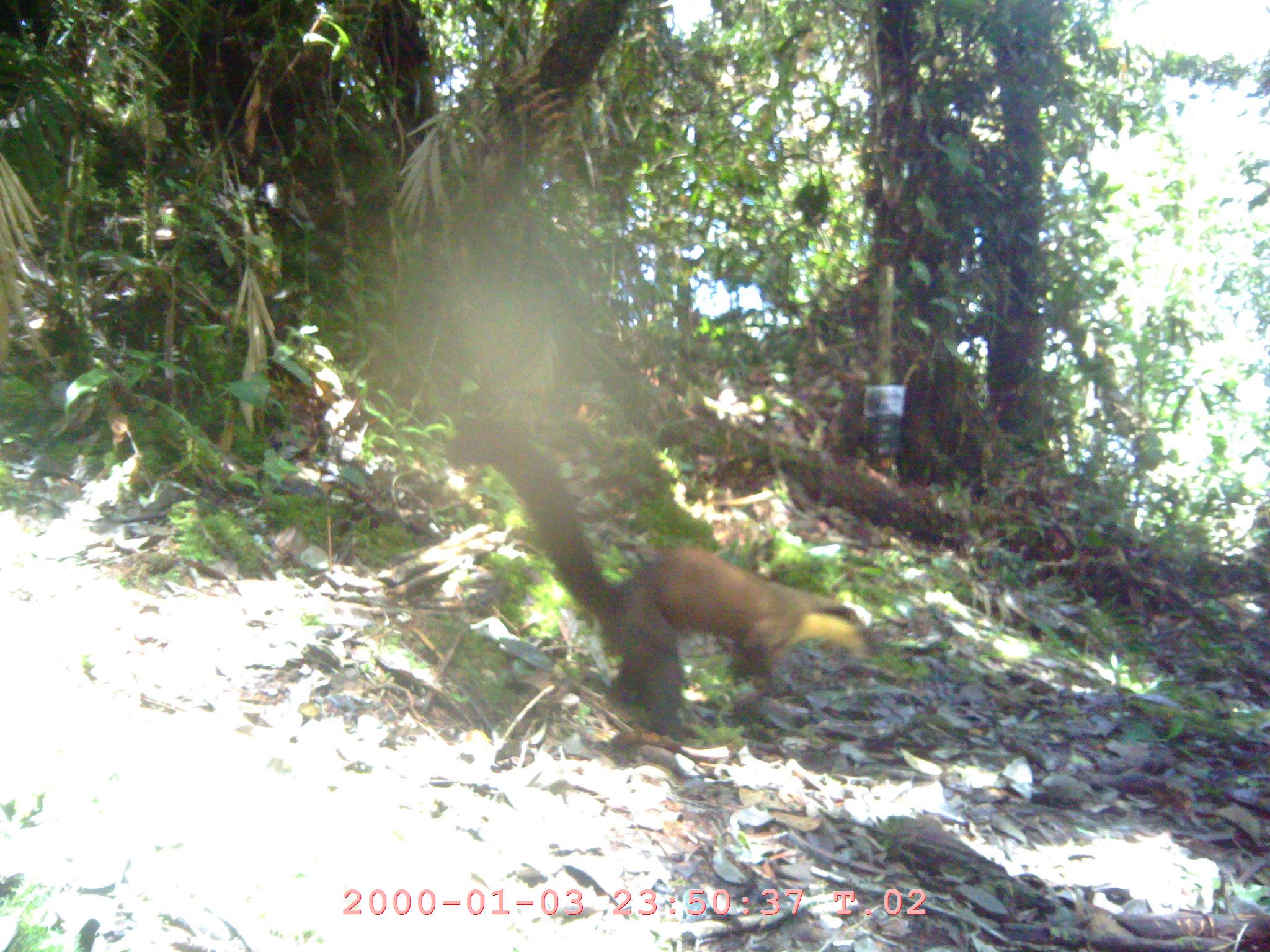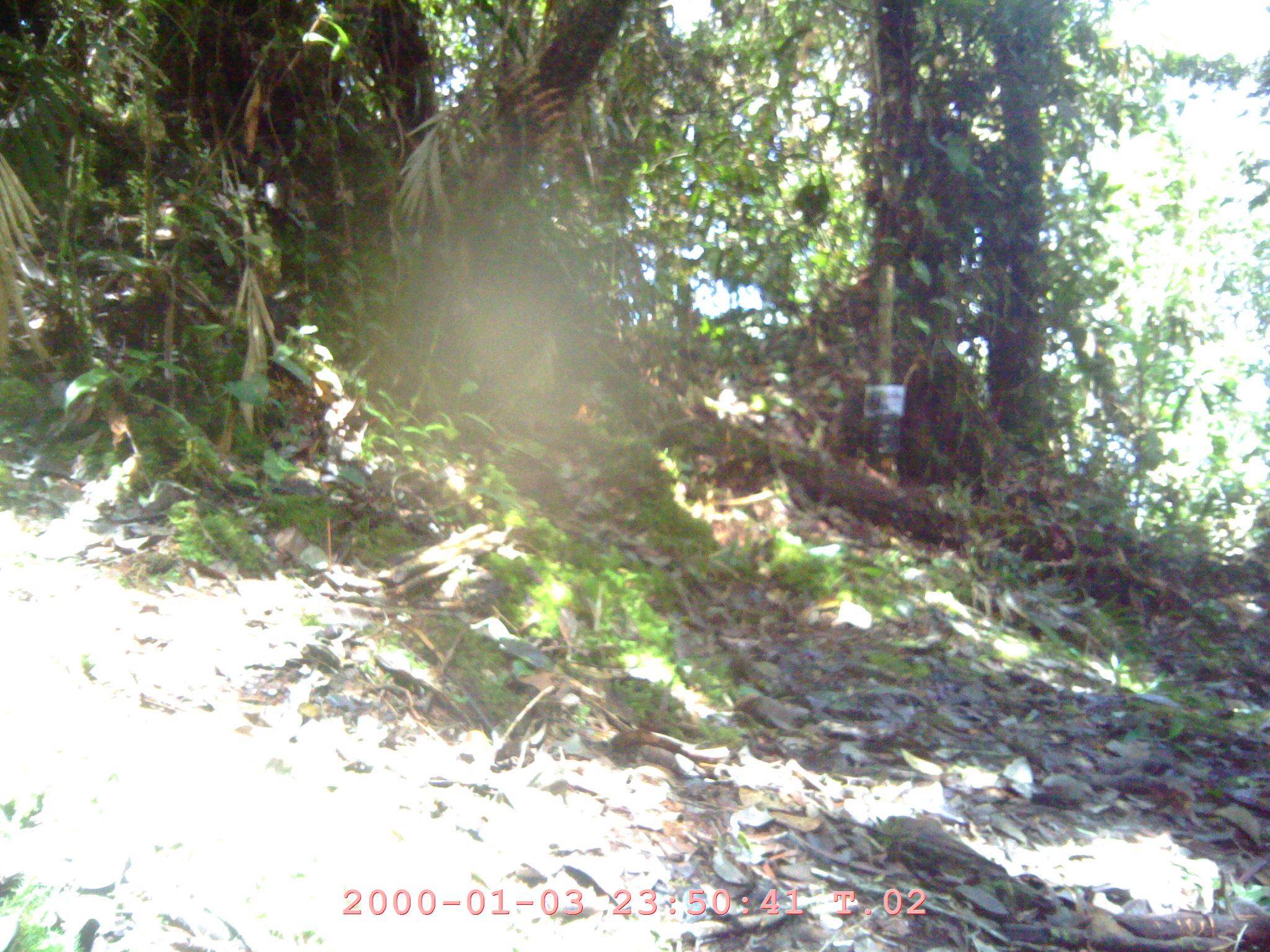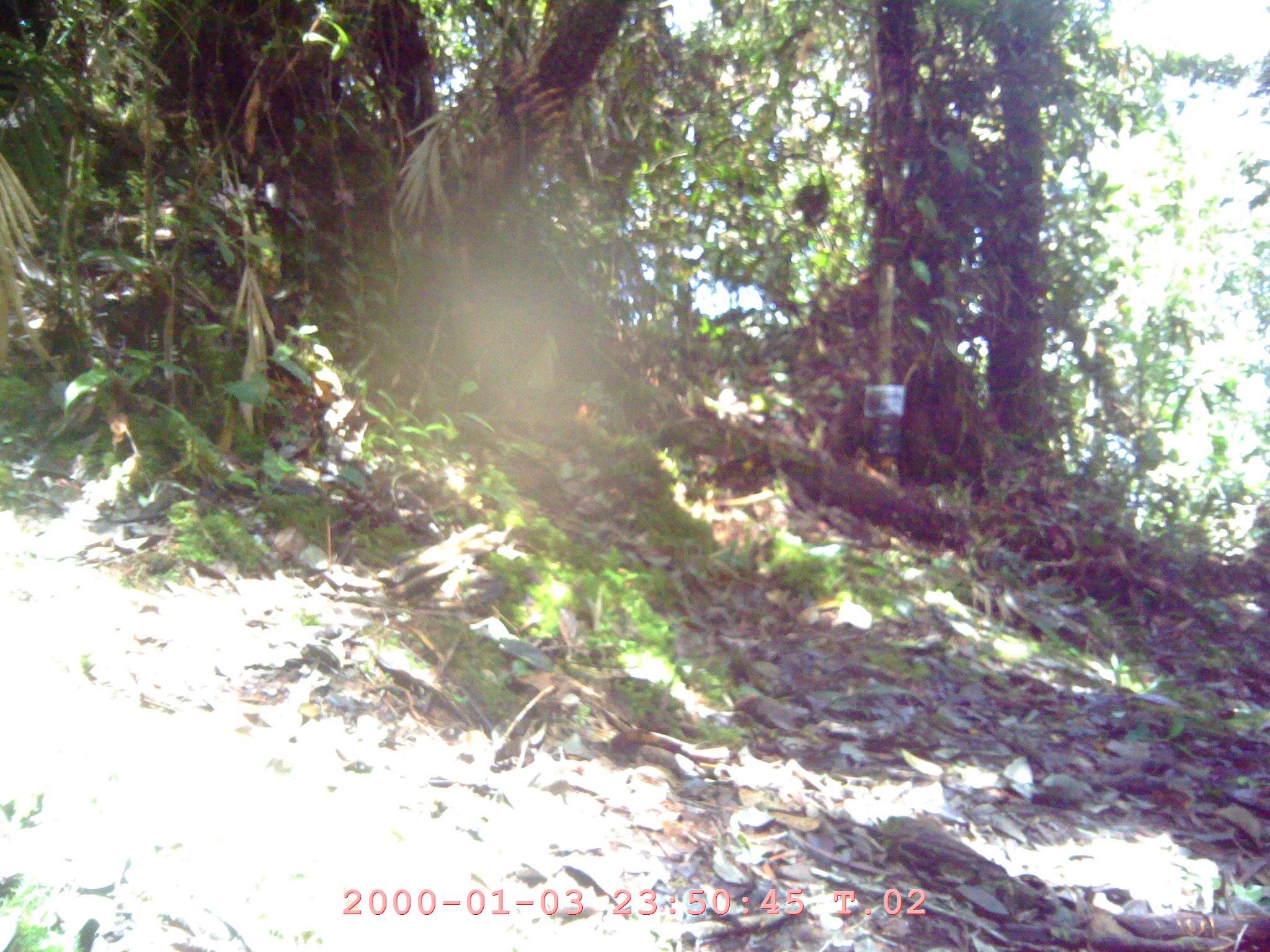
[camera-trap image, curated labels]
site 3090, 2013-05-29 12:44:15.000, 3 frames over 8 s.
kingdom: Animalia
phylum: Chordata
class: Mammalia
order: Carnivora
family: Mustelidae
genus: Martes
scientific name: Martes flavigula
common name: yellow-throated marten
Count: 1.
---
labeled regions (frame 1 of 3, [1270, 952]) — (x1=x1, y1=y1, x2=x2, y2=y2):
martes flavigula: (x1=441, y1=409, x2=881, y2=735)